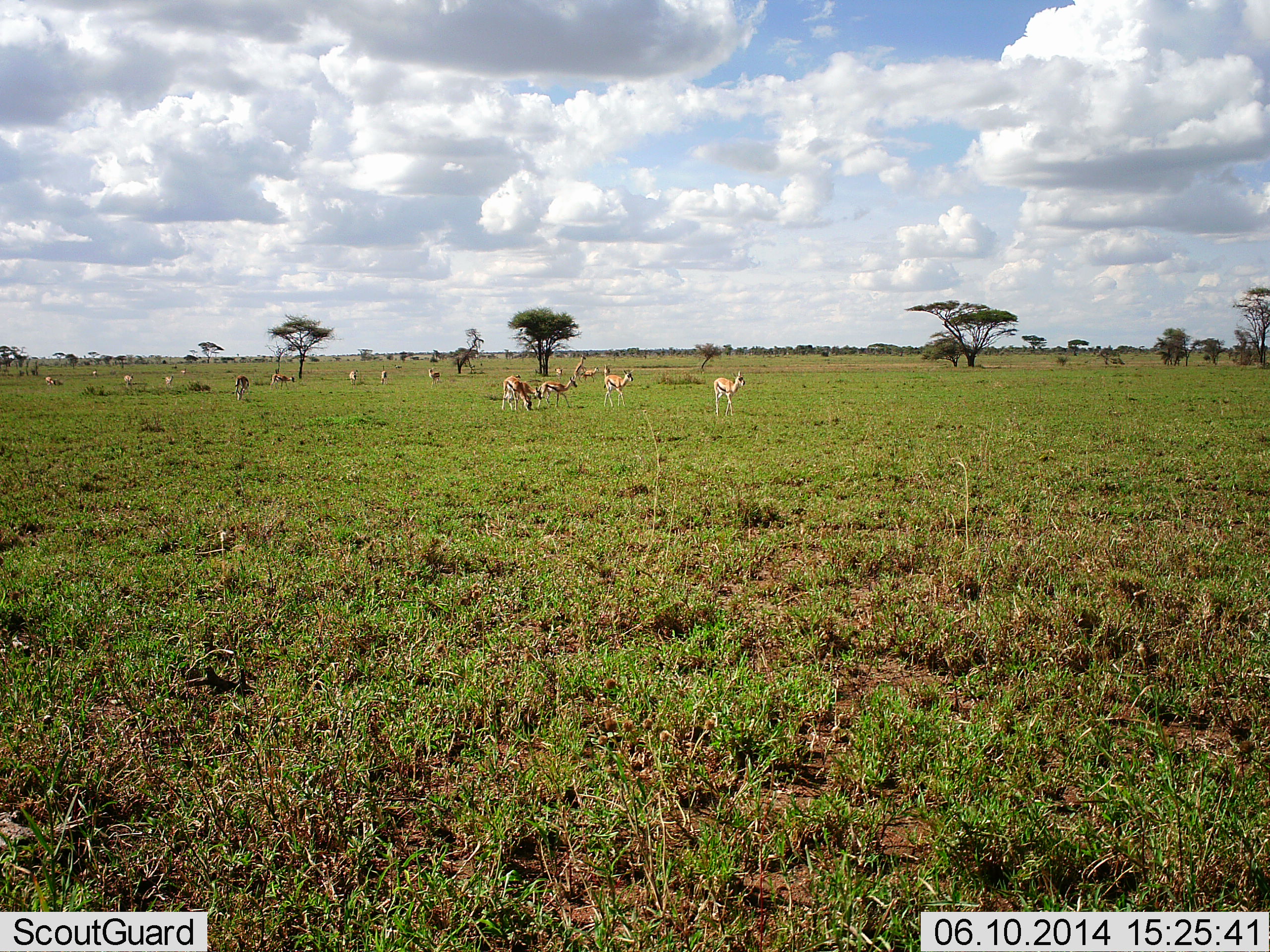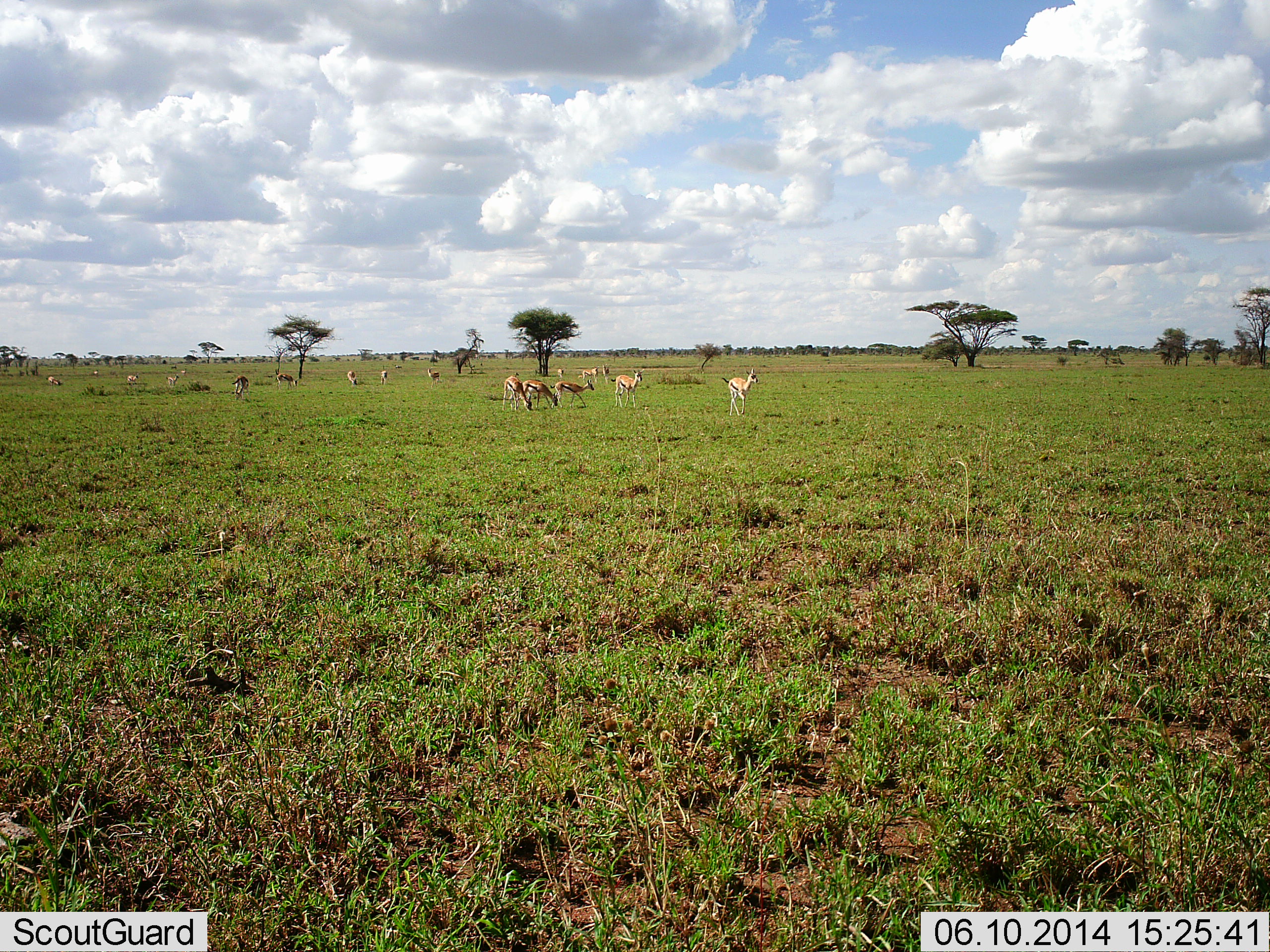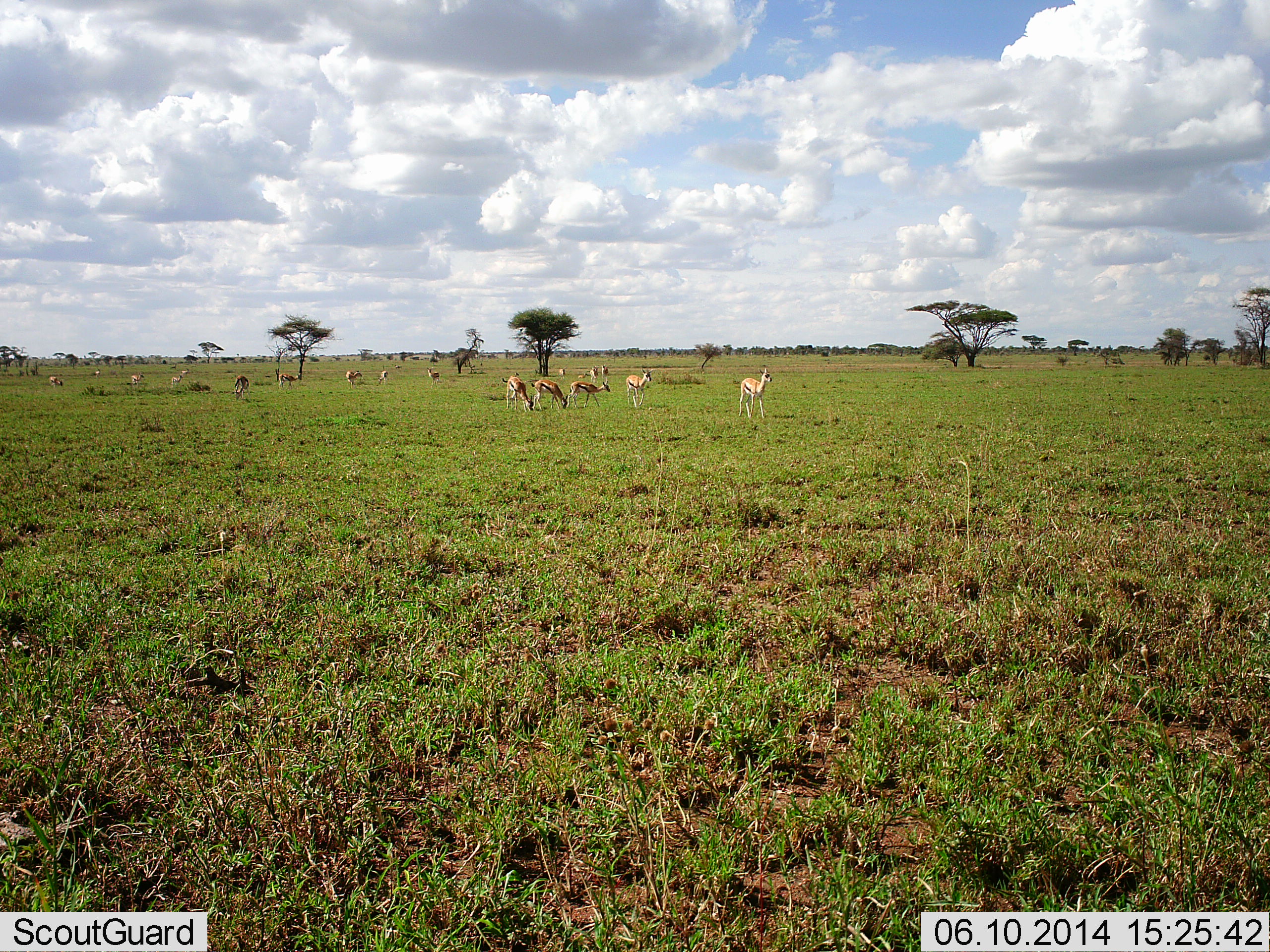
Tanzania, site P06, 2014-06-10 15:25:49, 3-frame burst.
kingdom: Animalia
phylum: Chordata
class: Mammalia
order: Artiodactyla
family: Bovidae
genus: Eudorcas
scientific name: Eudorcas thomsonii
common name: thomson's gazelle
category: gazellethomsons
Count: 11-50.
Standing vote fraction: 40%.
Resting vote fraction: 0%.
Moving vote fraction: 60%.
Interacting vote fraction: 0%.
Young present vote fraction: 0%.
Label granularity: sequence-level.